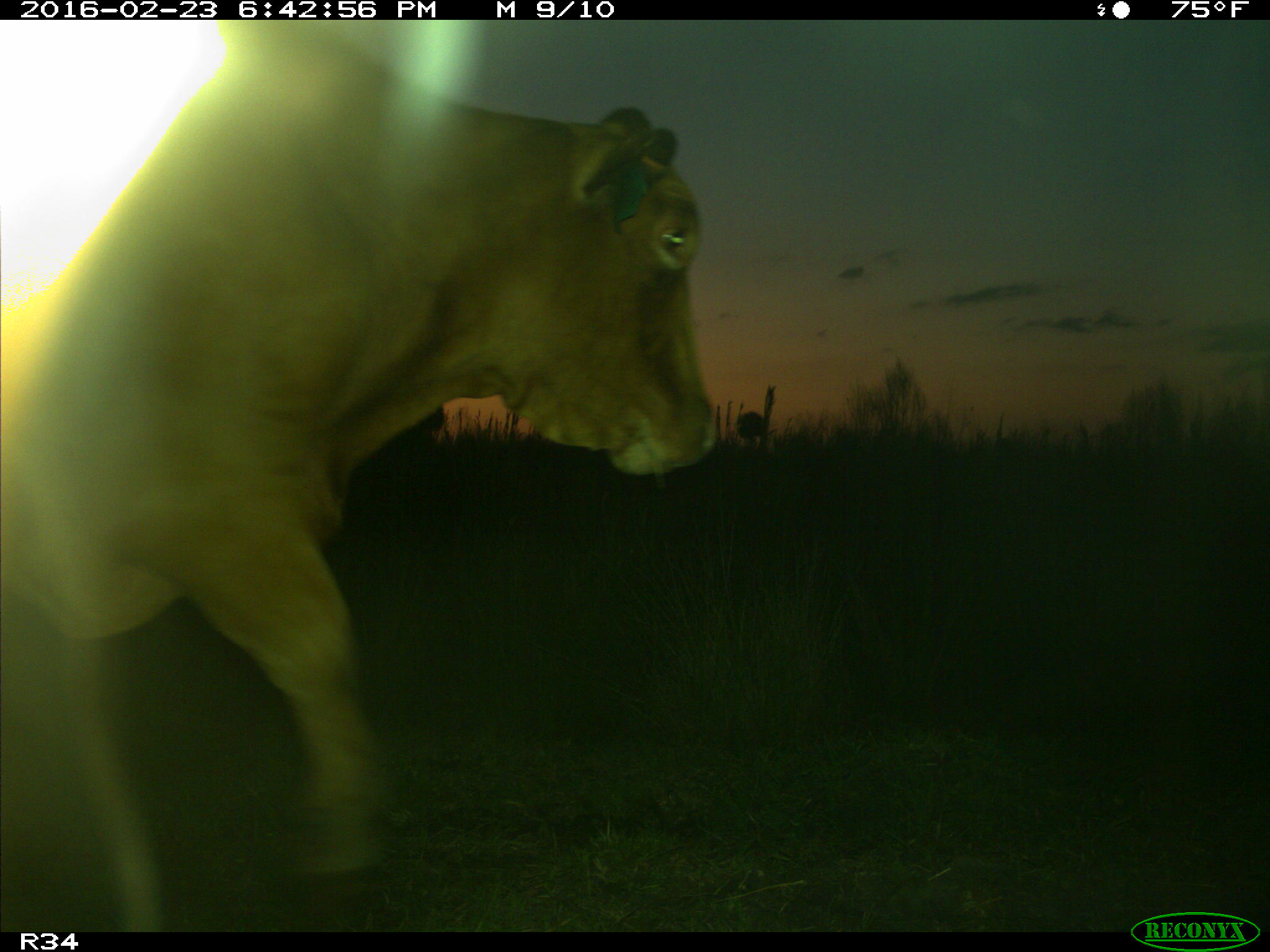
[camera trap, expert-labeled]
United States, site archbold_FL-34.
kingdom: Animalia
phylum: Chordata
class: Mammalia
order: Artiodactyla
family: Bovidae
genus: Bos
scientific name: Bos taurus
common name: domestic cow